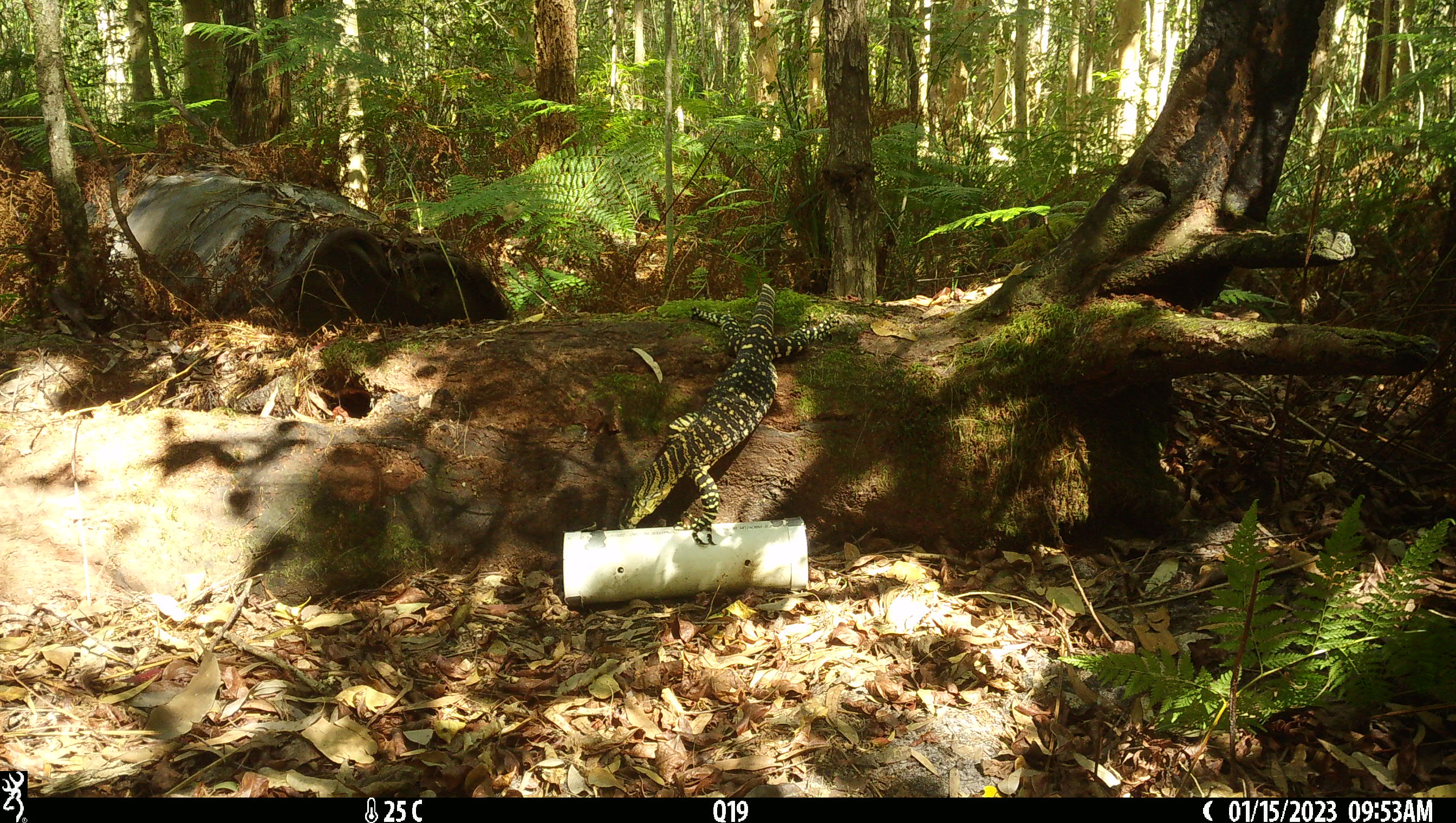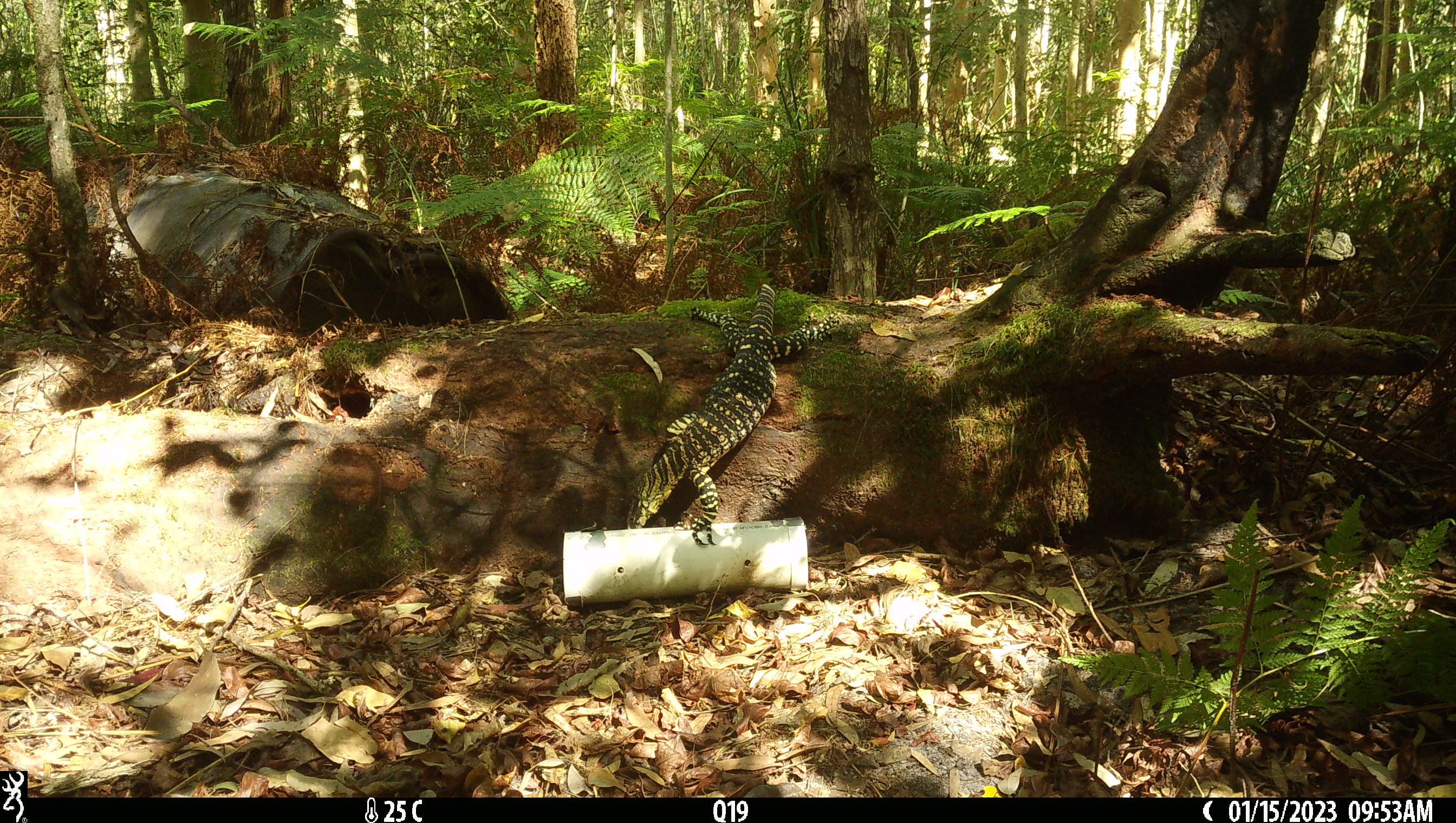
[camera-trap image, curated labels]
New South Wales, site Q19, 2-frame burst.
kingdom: Animalia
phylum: Chordata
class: Reptilia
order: Squamata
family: Varanidae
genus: Varanus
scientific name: Varanus varius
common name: lace monitor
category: goanna